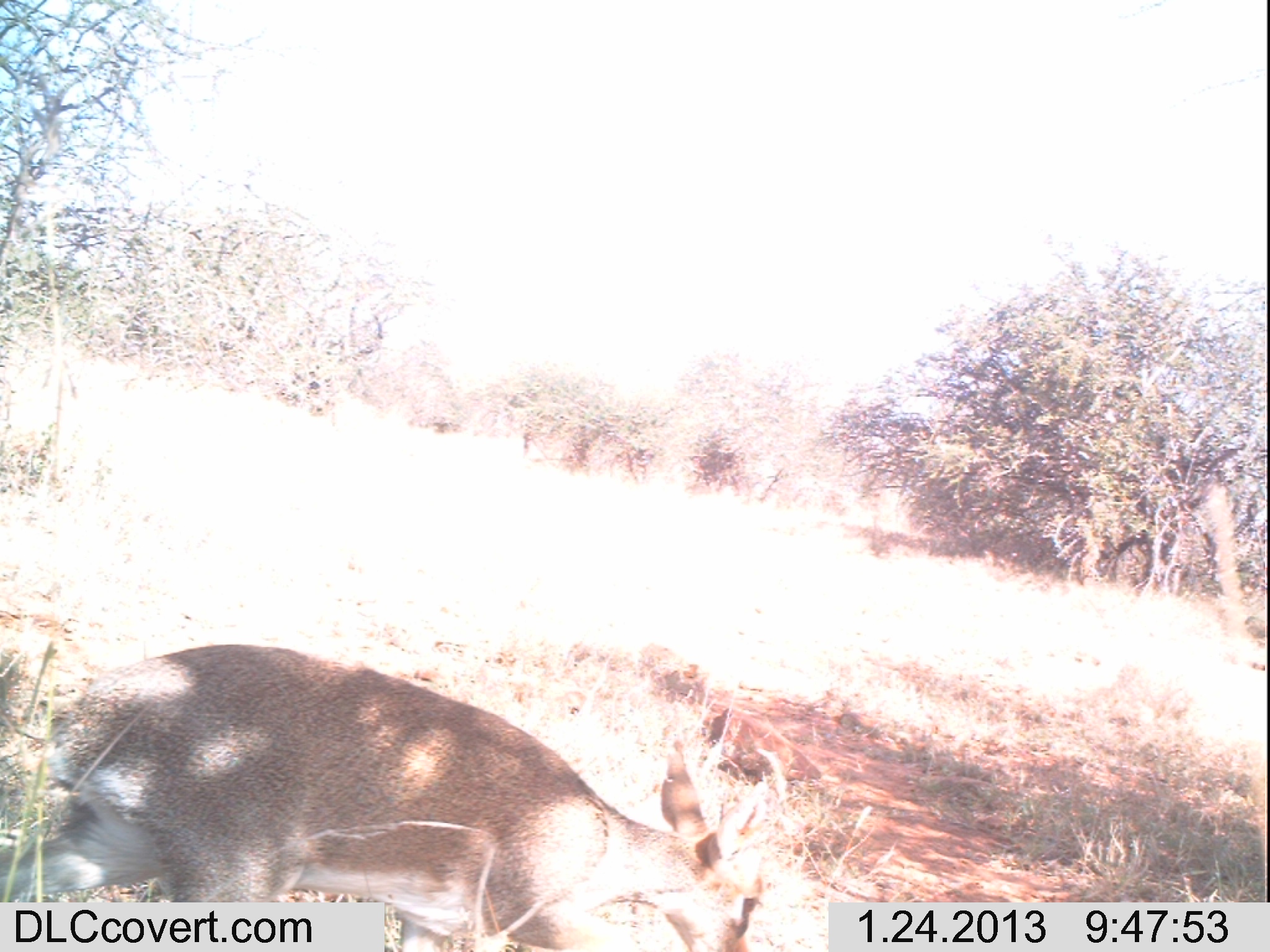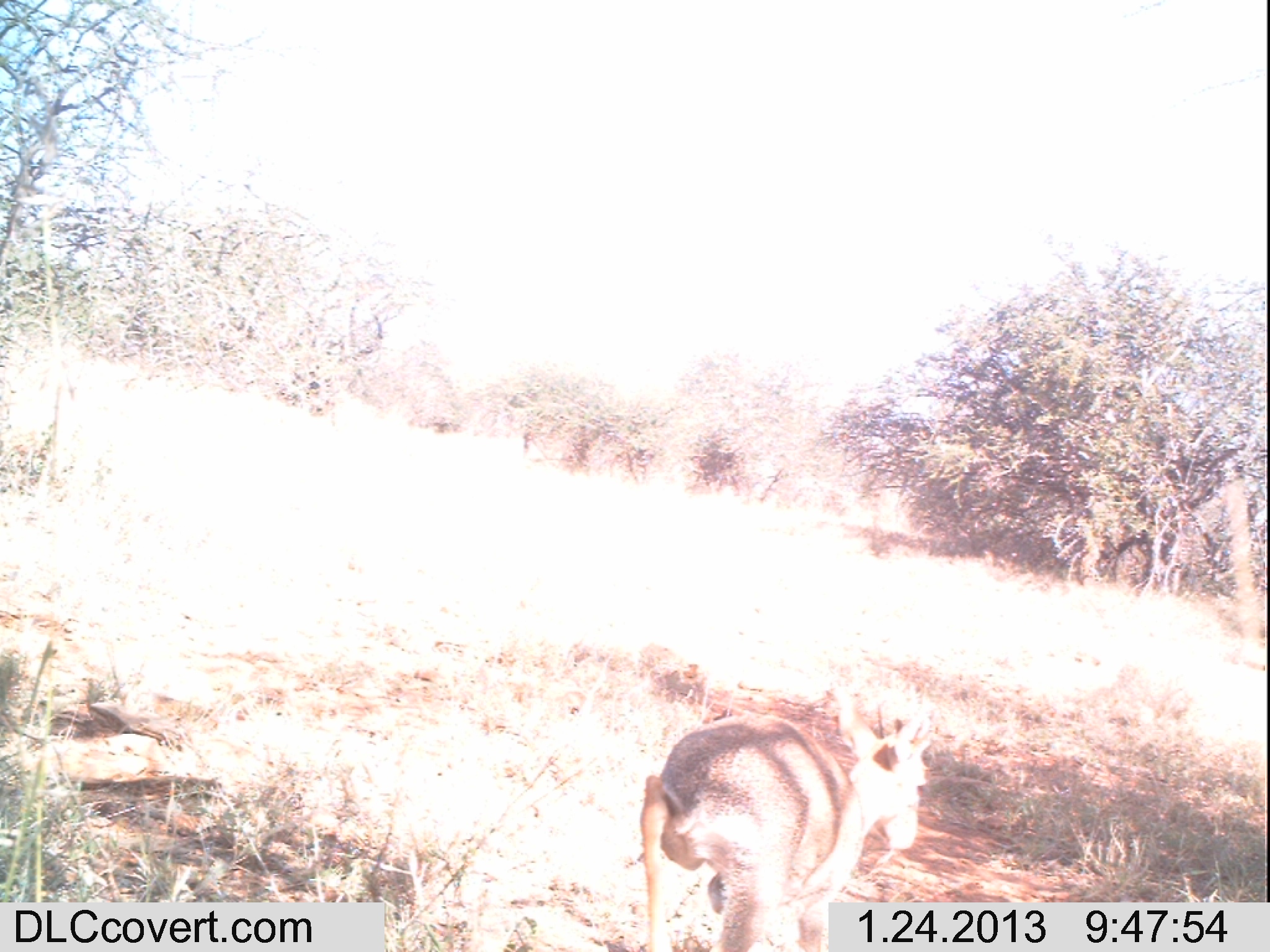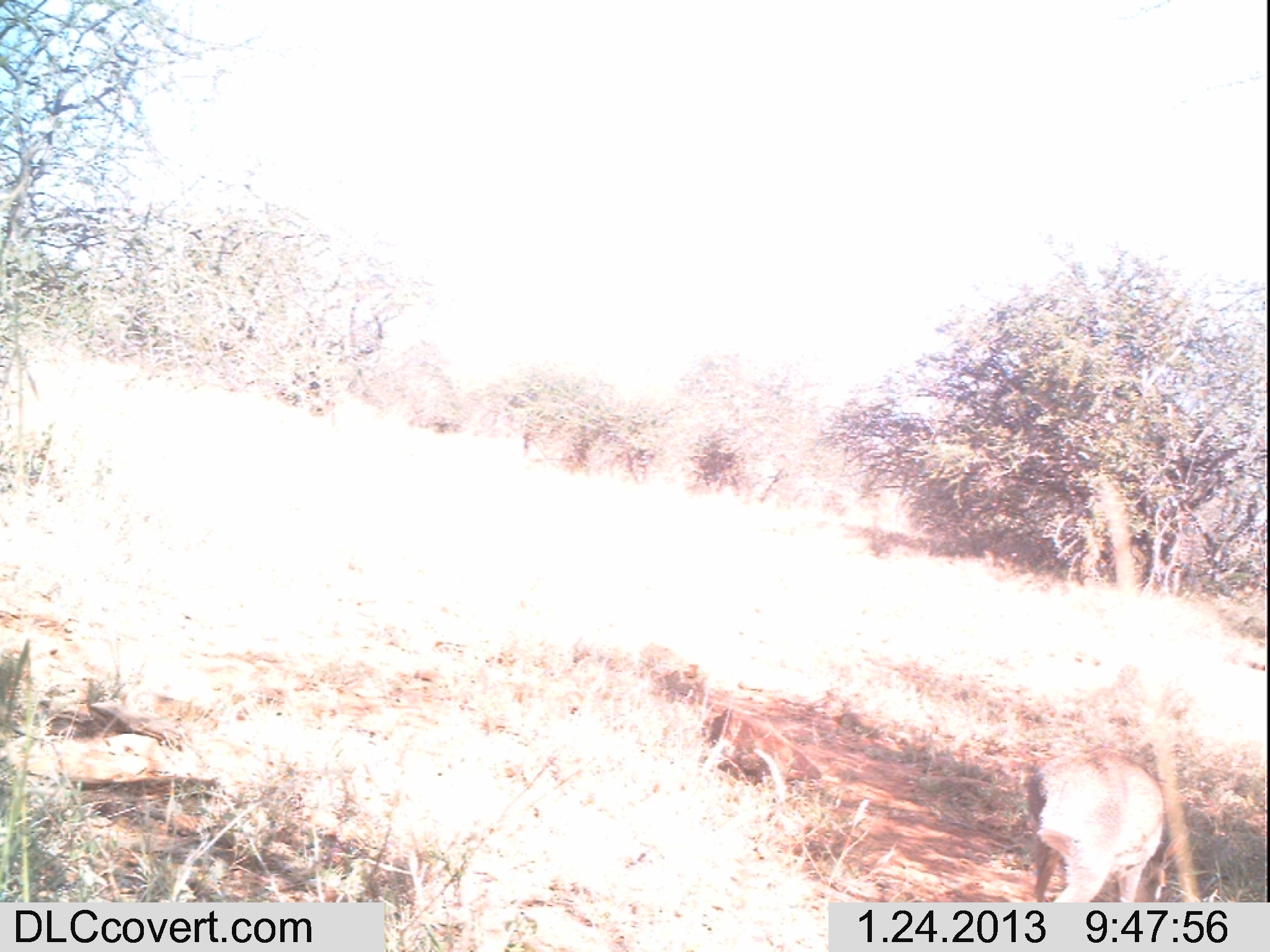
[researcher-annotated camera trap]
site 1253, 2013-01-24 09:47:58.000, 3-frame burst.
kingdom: Animalia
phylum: Chordata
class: Mammalia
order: Artiodactyla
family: Bovidae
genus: Madoqua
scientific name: Madoqua guentheri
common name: günther's dik-dik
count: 1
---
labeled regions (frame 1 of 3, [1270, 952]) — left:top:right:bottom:
madoqua guentheri: 0:642:767:948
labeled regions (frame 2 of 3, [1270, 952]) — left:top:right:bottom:
madoqua guentheri: 638:687:933:951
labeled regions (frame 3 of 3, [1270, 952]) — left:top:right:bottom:
madoqua guentheri: 1024:751:1184:905